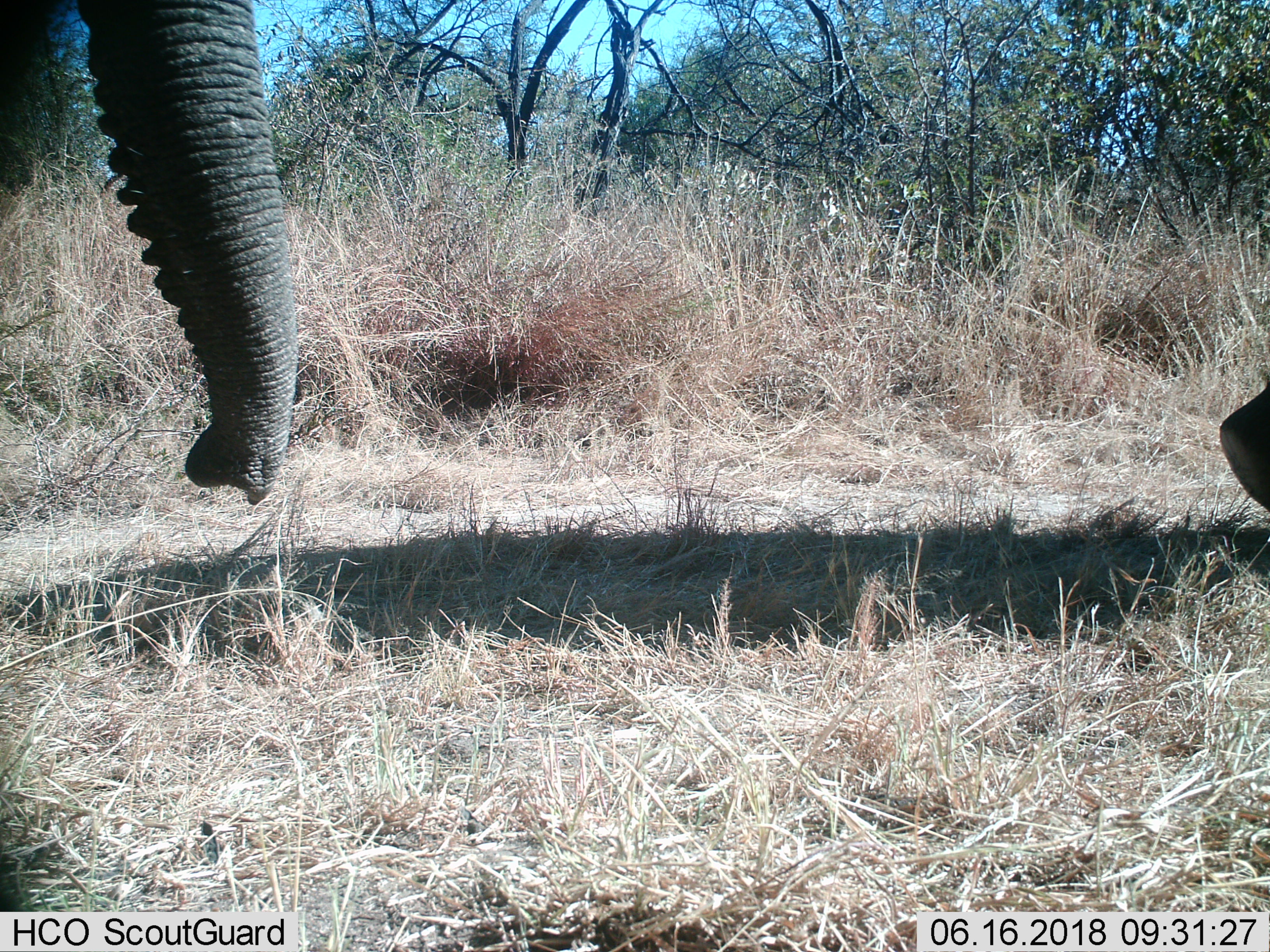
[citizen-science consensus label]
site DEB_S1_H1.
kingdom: Animalia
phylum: Chordata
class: Mammalia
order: Proboscidea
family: Elephantidae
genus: Loxodonta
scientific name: Loxodonta africana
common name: african bush elephant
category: elephant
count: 2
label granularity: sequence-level